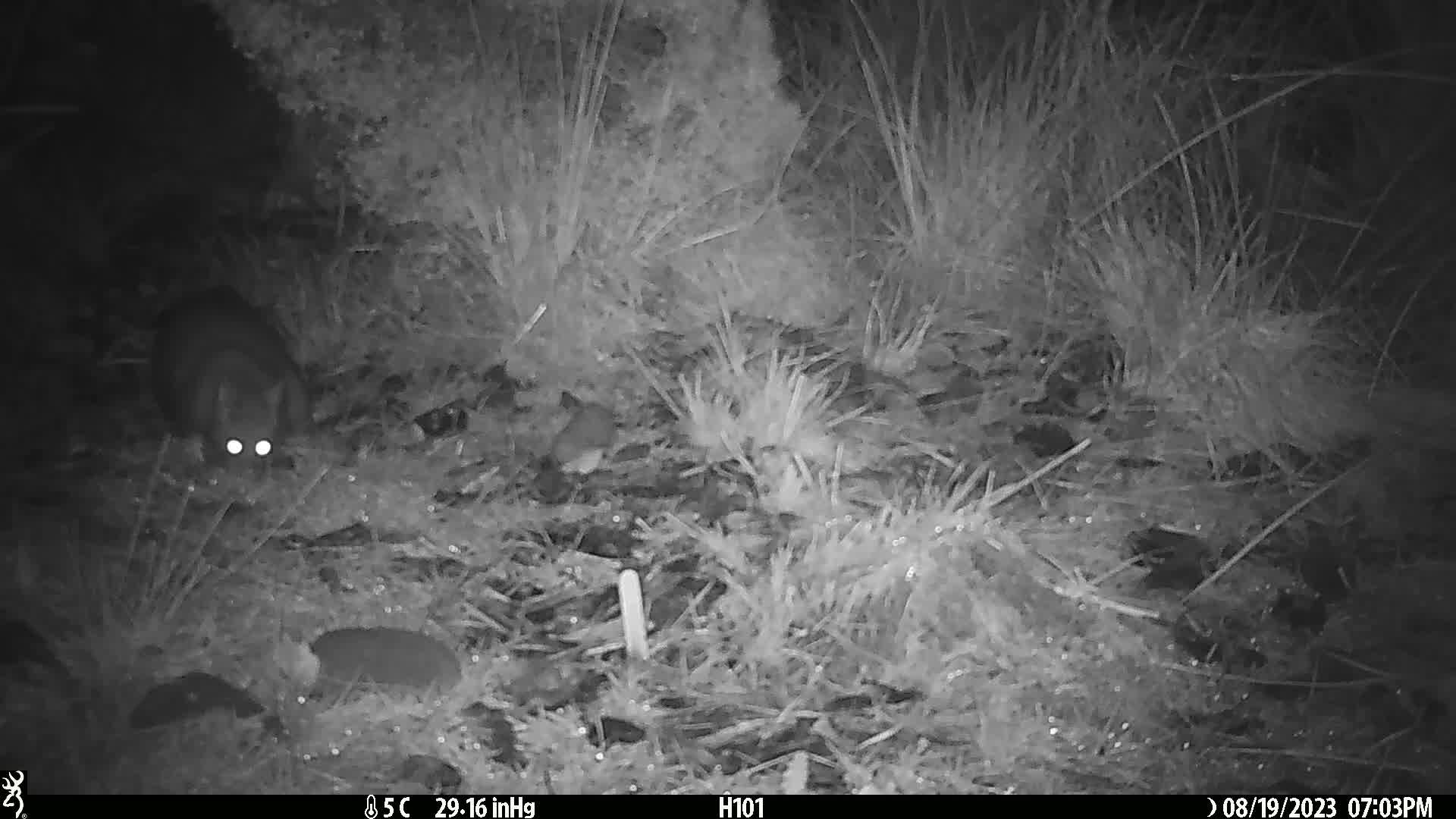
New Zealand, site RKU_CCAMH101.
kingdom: Animalia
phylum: Chordata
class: Mammalia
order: Diprotodontia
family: Phalangeridae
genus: Trichosurus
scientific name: Trichosurus vulpecula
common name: common brushtail possum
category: possum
Possum (common brushtail possum) (Trichosurus vulpecula).